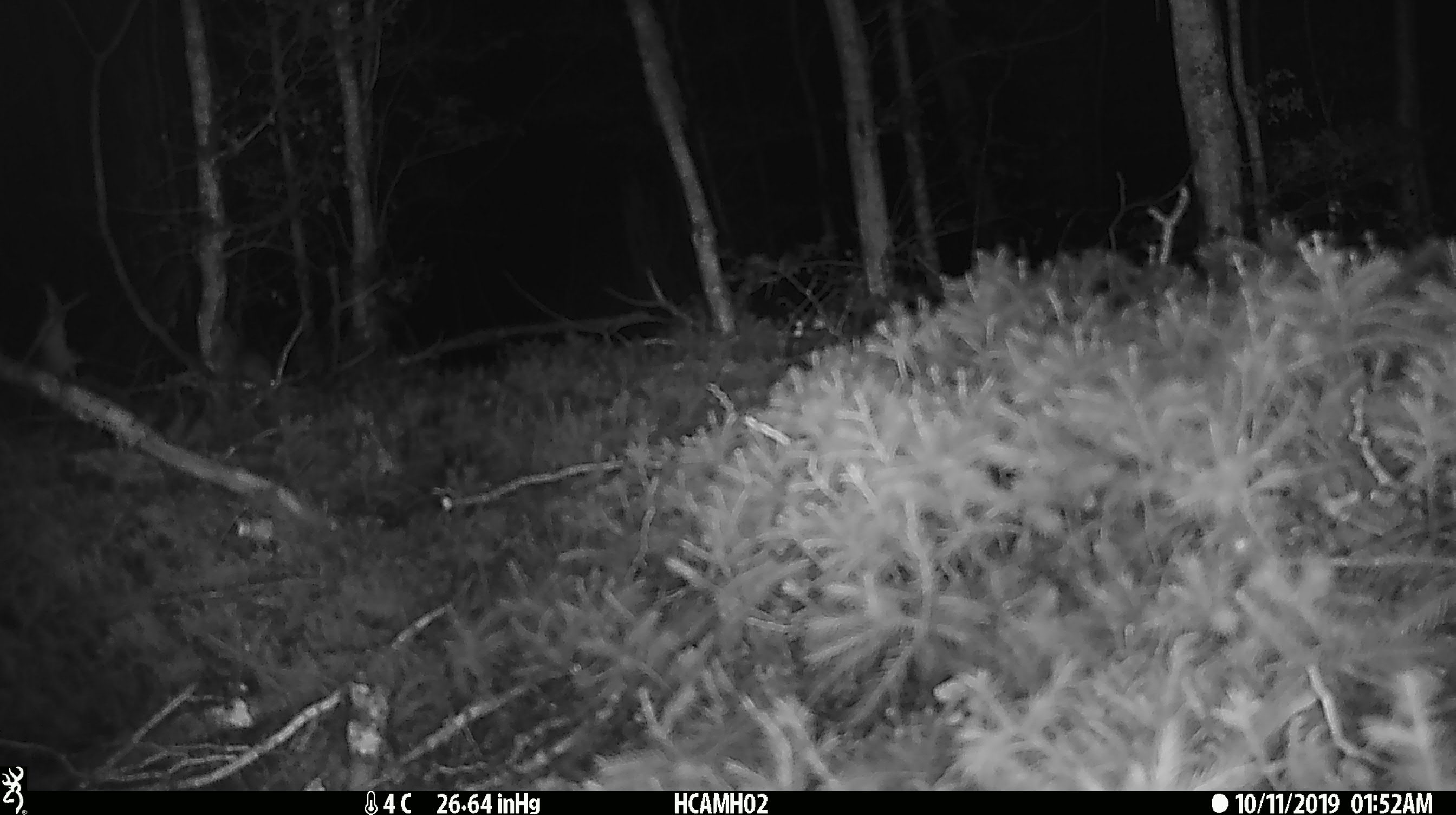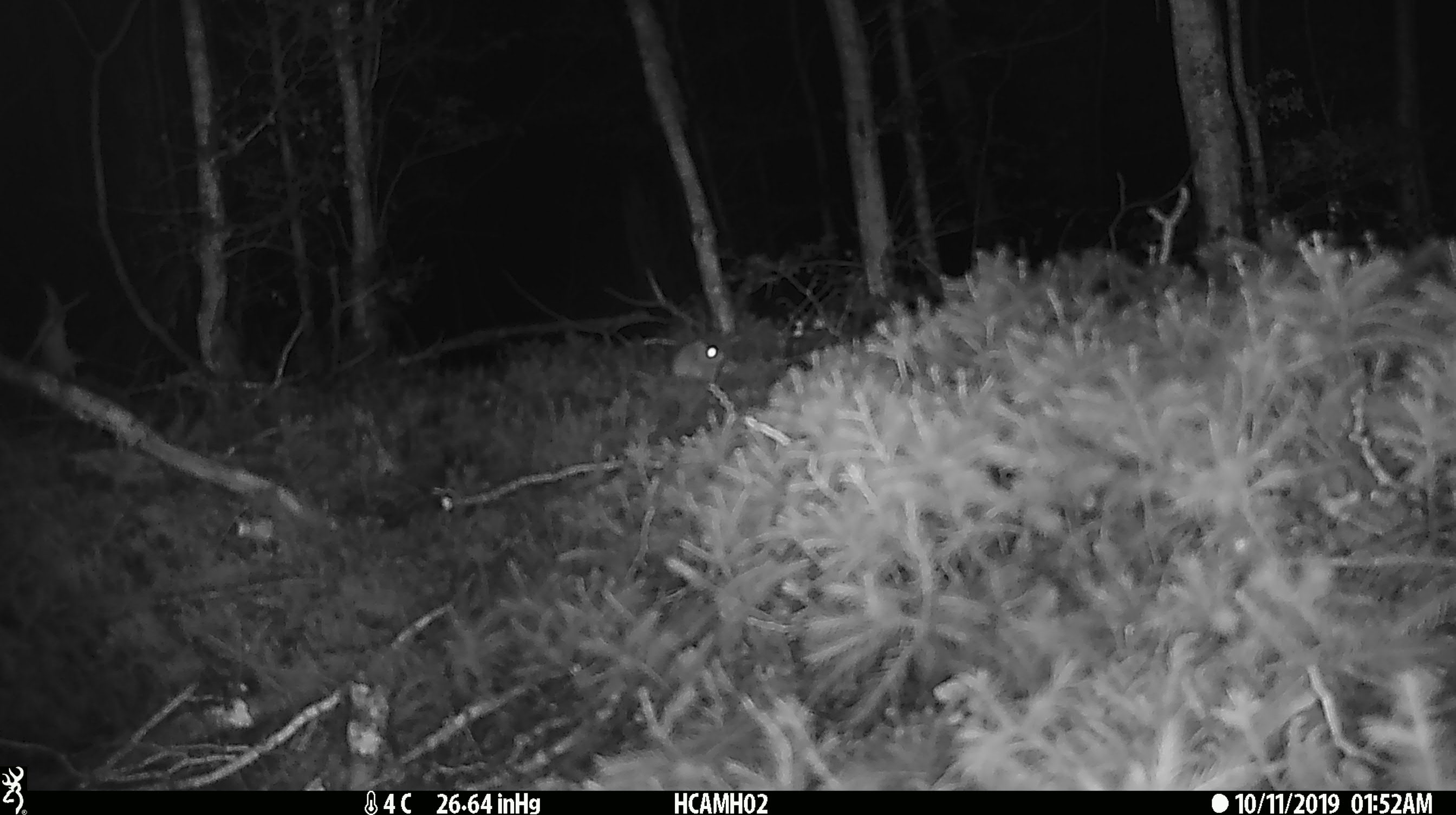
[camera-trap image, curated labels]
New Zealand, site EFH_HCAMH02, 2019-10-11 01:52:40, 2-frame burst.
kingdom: Animalia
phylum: Chordata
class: Mammalia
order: Rodentia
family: Muridae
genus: Mus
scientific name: Mus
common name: mouse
Mouse (Mus).